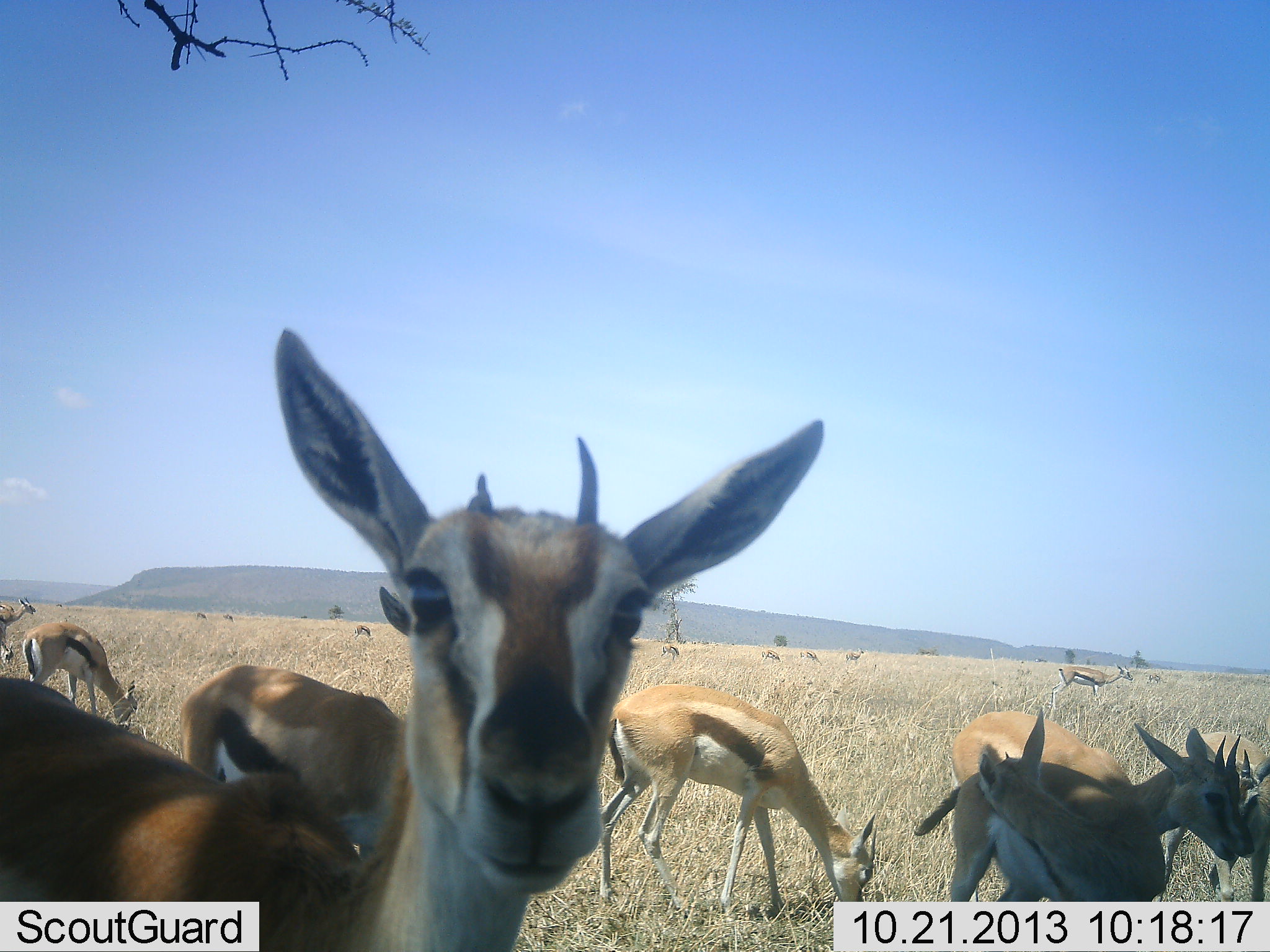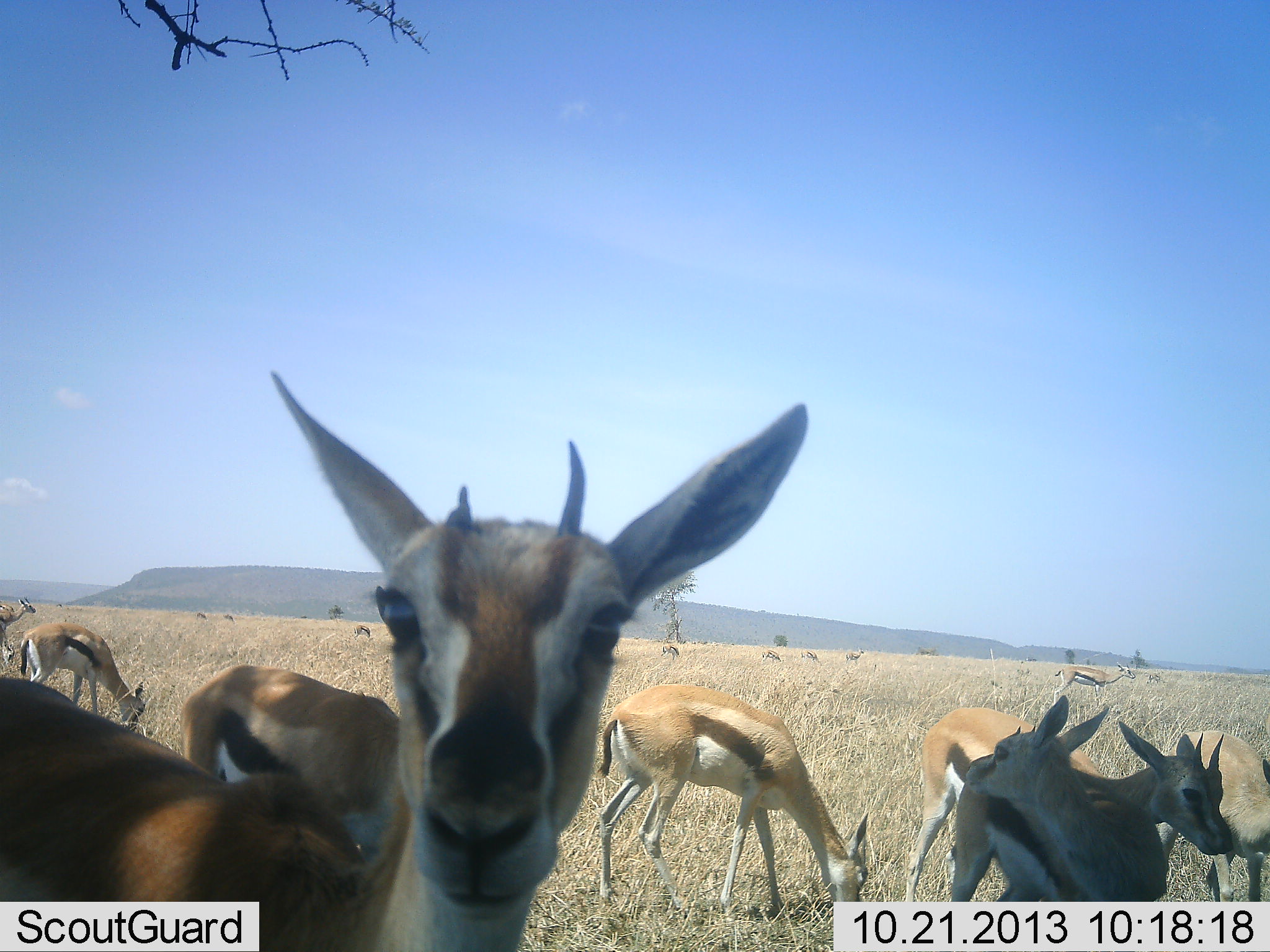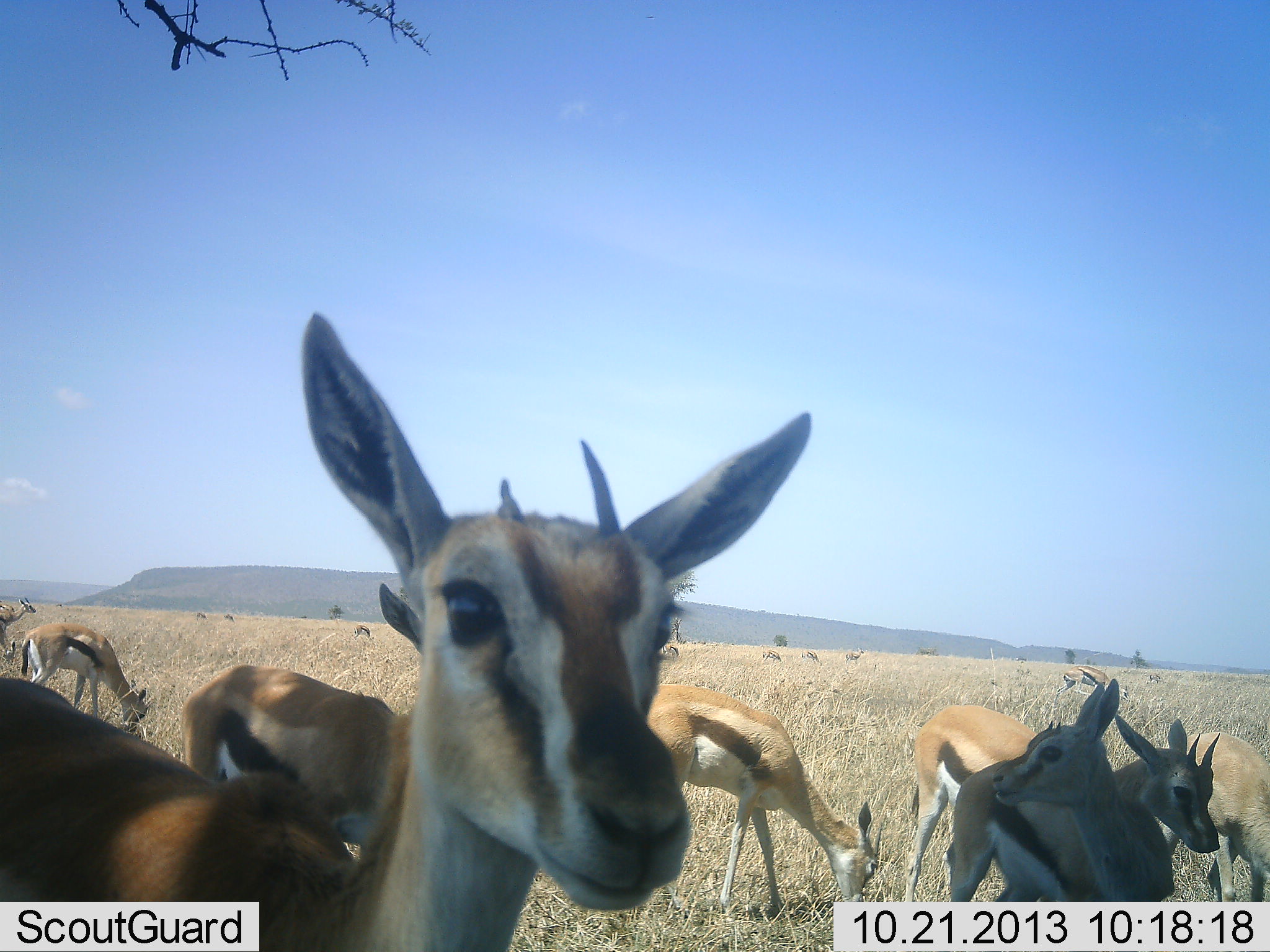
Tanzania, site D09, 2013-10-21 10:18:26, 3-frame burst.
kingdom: Animalia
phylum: Chordata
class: Mammalia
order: Artiodactyla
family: Bovidae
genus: Eudorcas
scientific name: Eudorcas thomsonii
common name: thomson's gazelle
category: gazellethomsons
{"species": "gazellethomsons (thomson's gazelle) (Eudorcas thomsonii)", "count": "11-50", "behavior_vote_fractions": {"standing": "74%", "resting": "10%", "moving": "10%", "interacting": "16%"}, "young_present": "3%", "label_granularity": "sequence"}